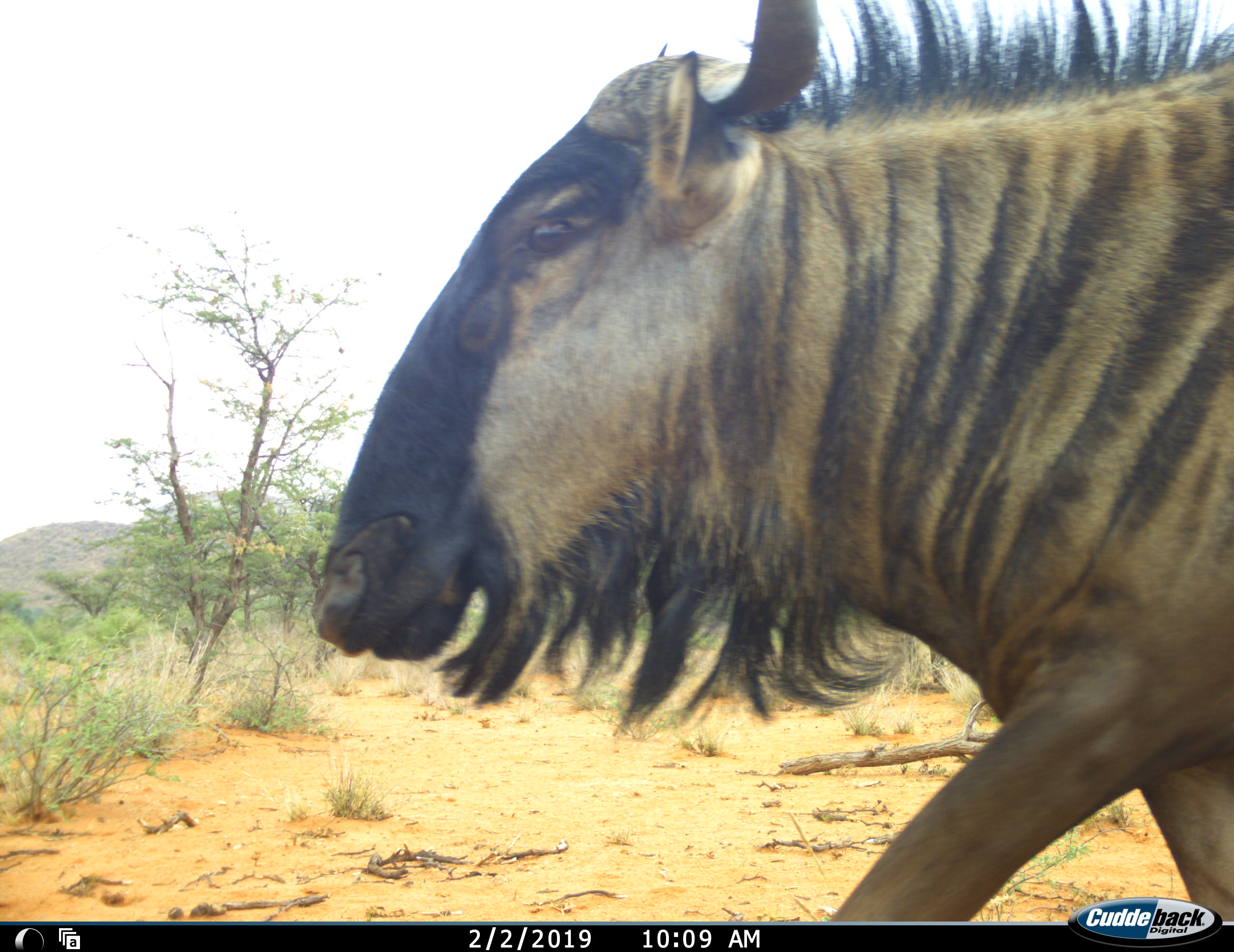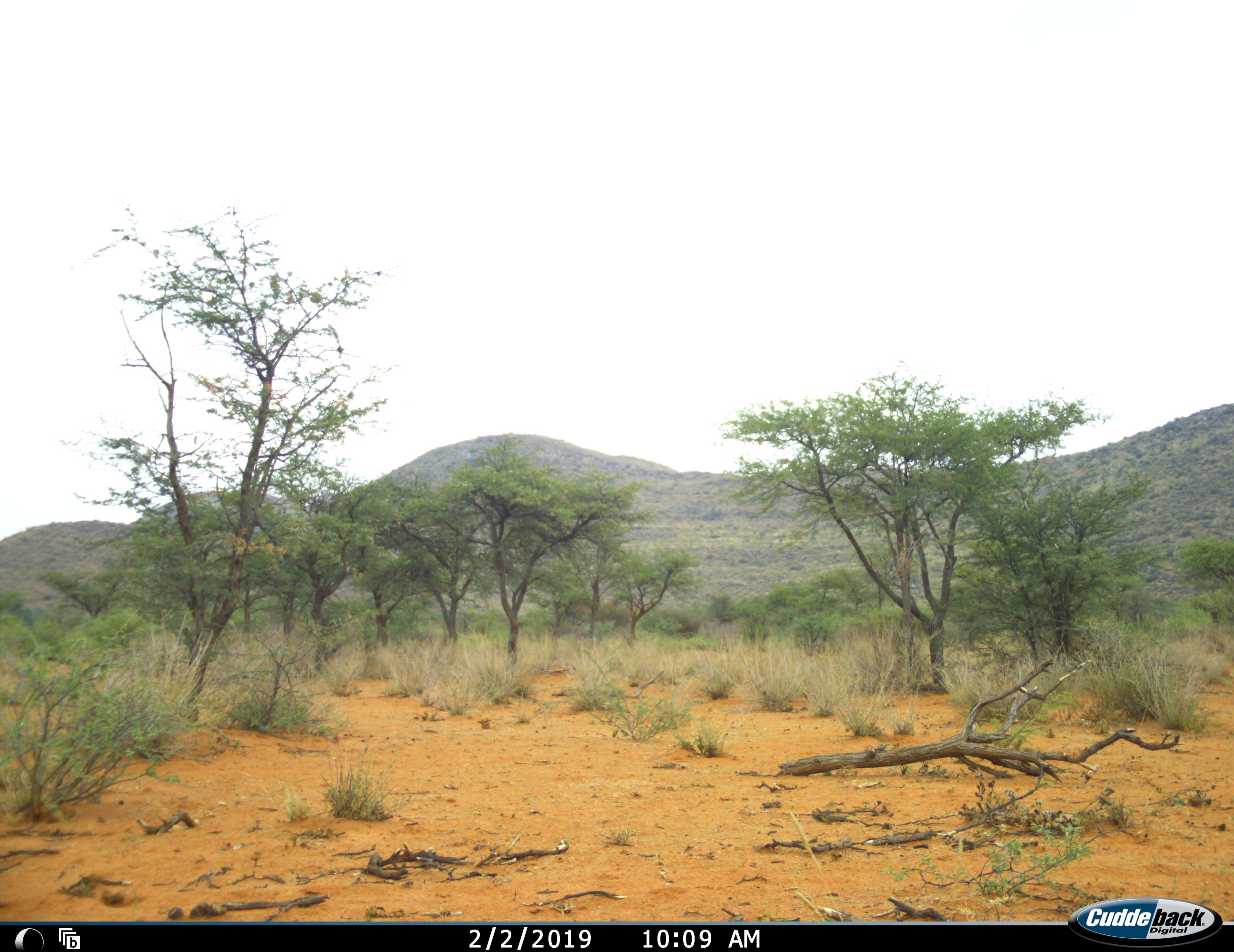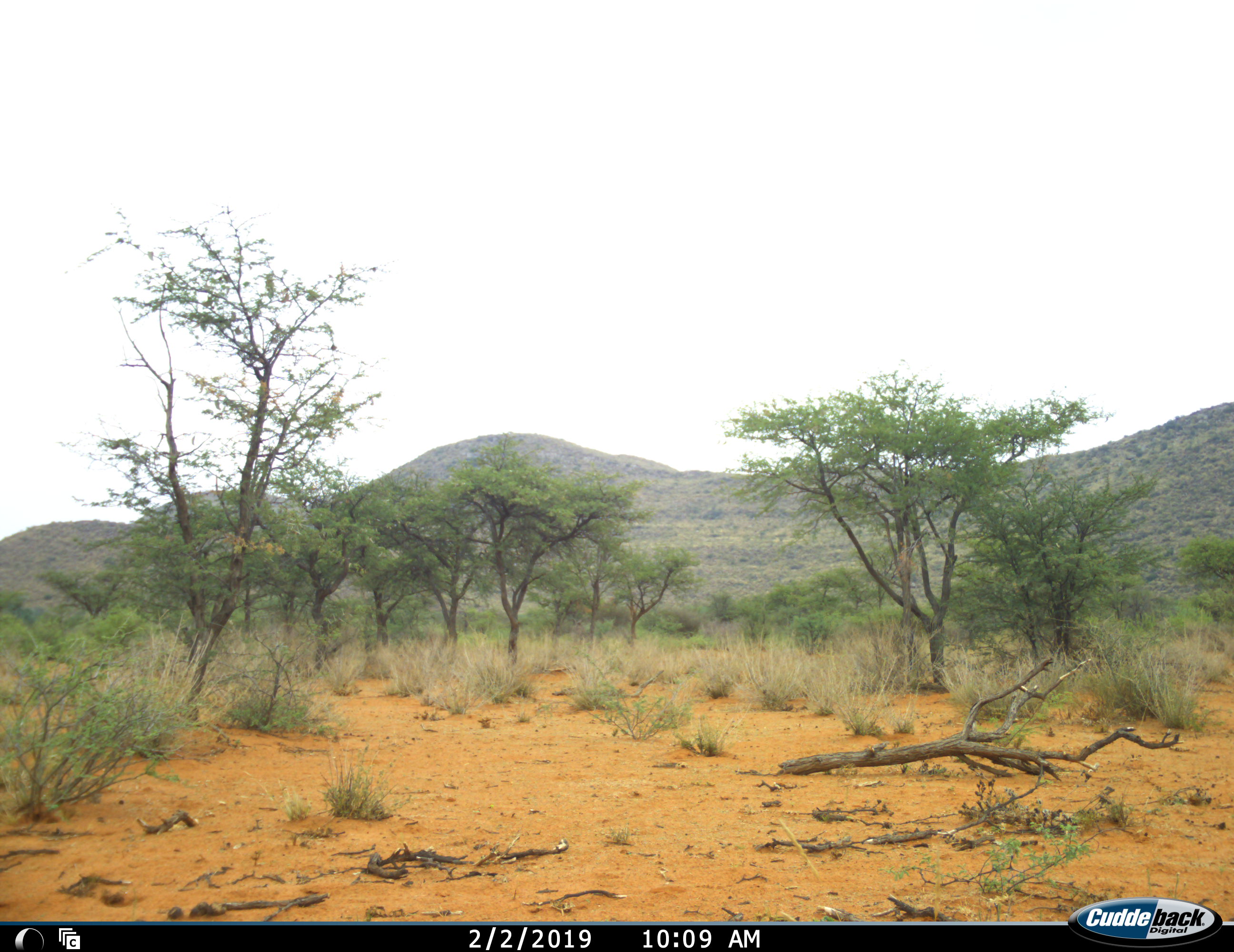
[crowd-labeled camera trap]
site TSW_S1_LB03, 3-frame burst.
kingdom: Animalia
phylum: Chordata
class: Mammalia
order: Artiodactyla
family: Bovidae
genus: Connochaetes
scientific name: Connochaetes taurinus taurinus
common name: blue wildebeest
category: wildebeestblue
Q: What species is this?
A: Wildebeestblue (blue wildebeest) (Connochaetes taurinus taurinus).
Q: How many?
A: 1.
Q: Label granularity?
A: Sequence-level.